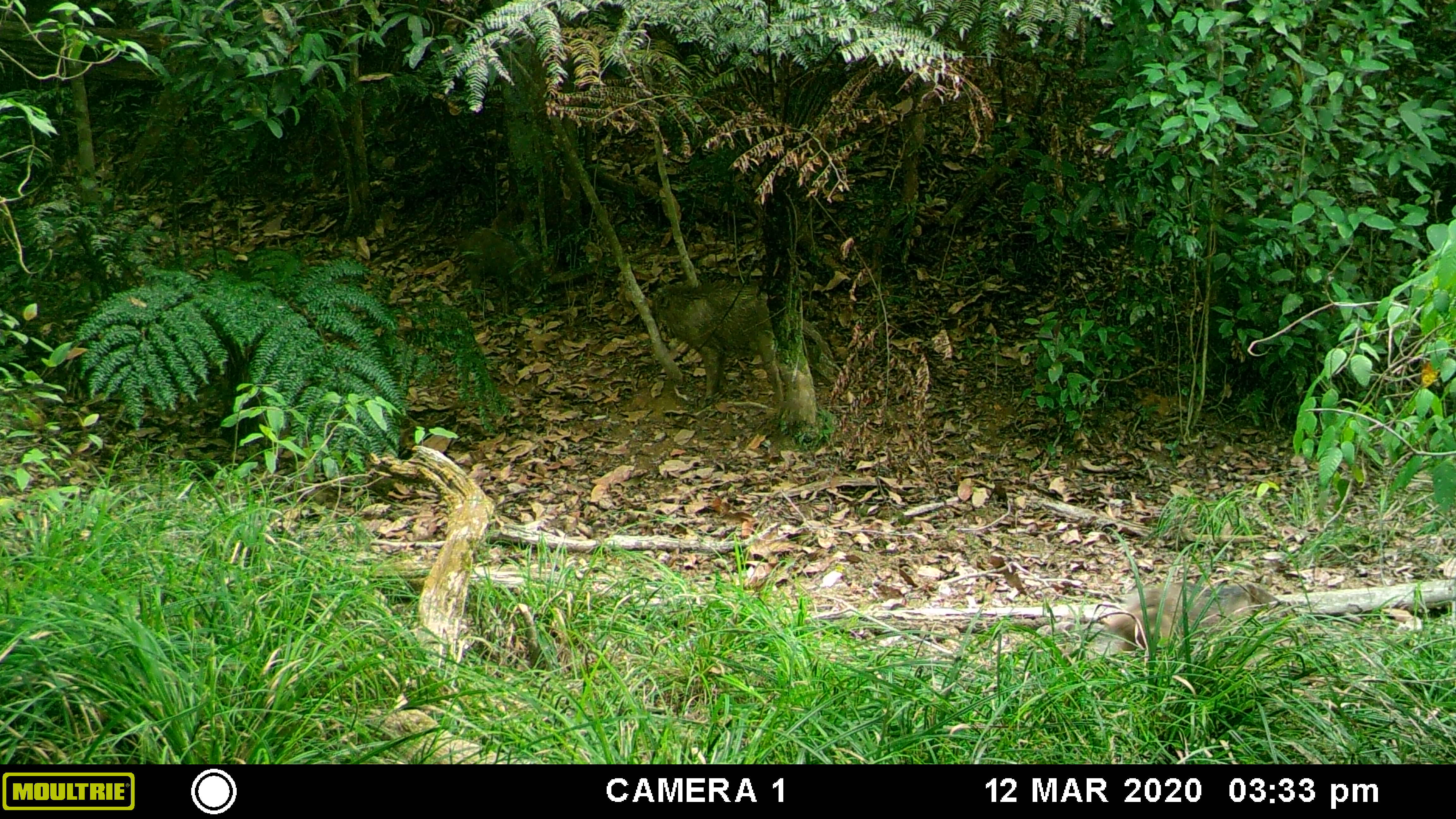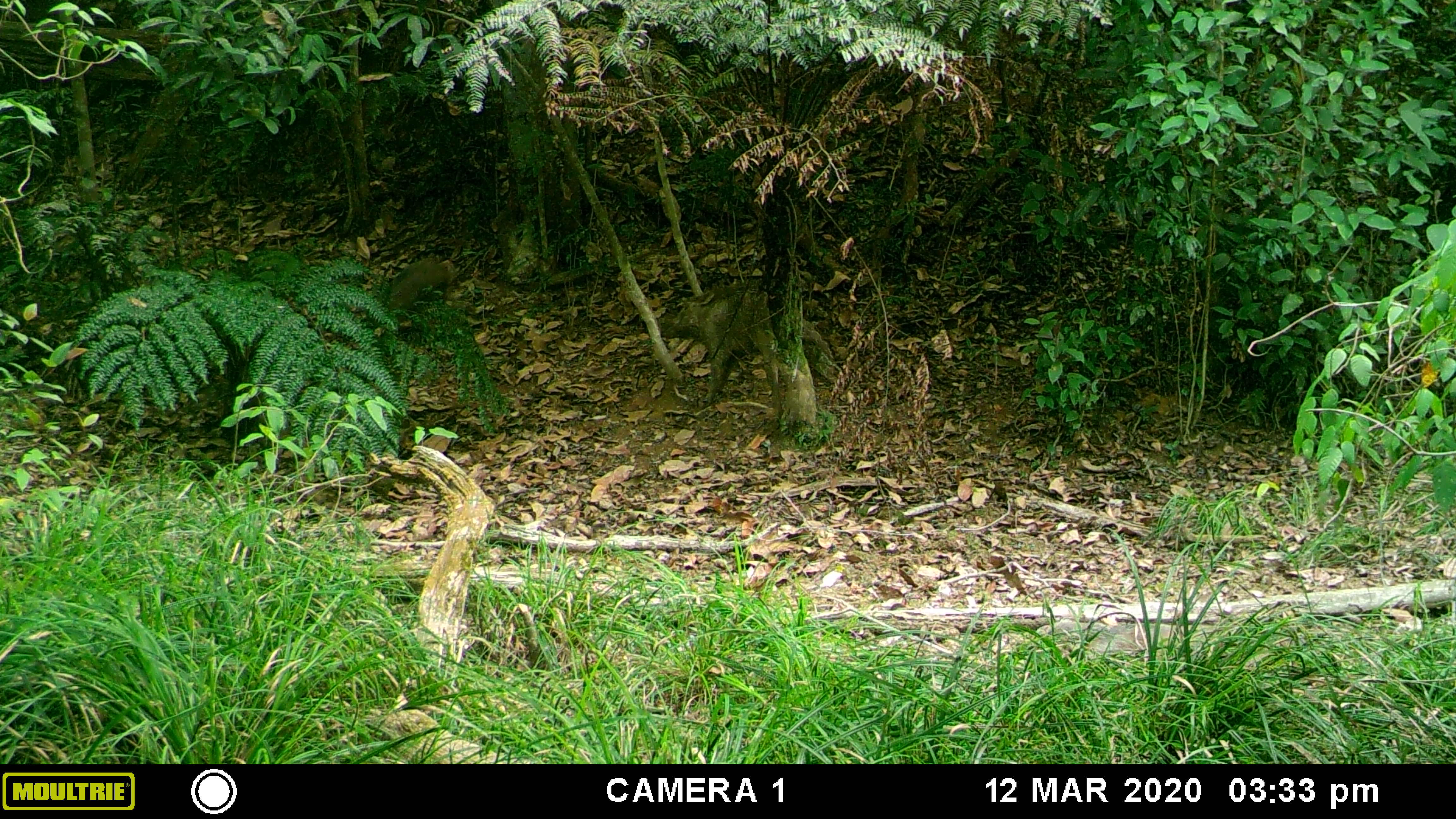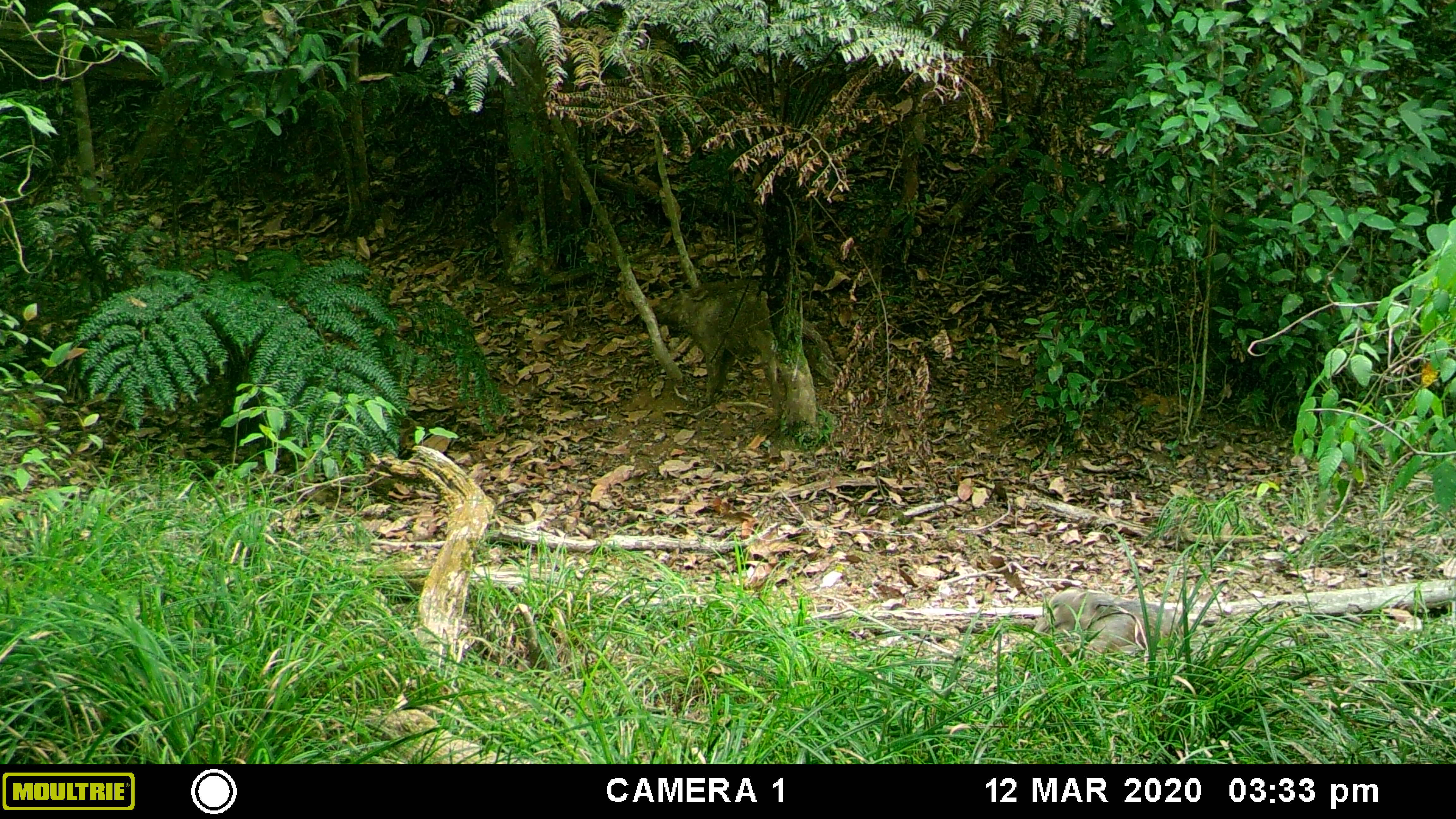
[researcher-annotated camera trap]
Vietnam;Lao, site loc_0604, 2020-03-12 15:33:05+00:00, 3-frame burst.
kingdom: Animalia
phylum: Chordata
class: Mammalia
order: Artiodactyla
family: Suidae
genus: Sus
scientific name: Sus scrofa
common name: eurasian wild pig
Eurasian wild pig (Sus scrofa). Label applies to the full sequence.